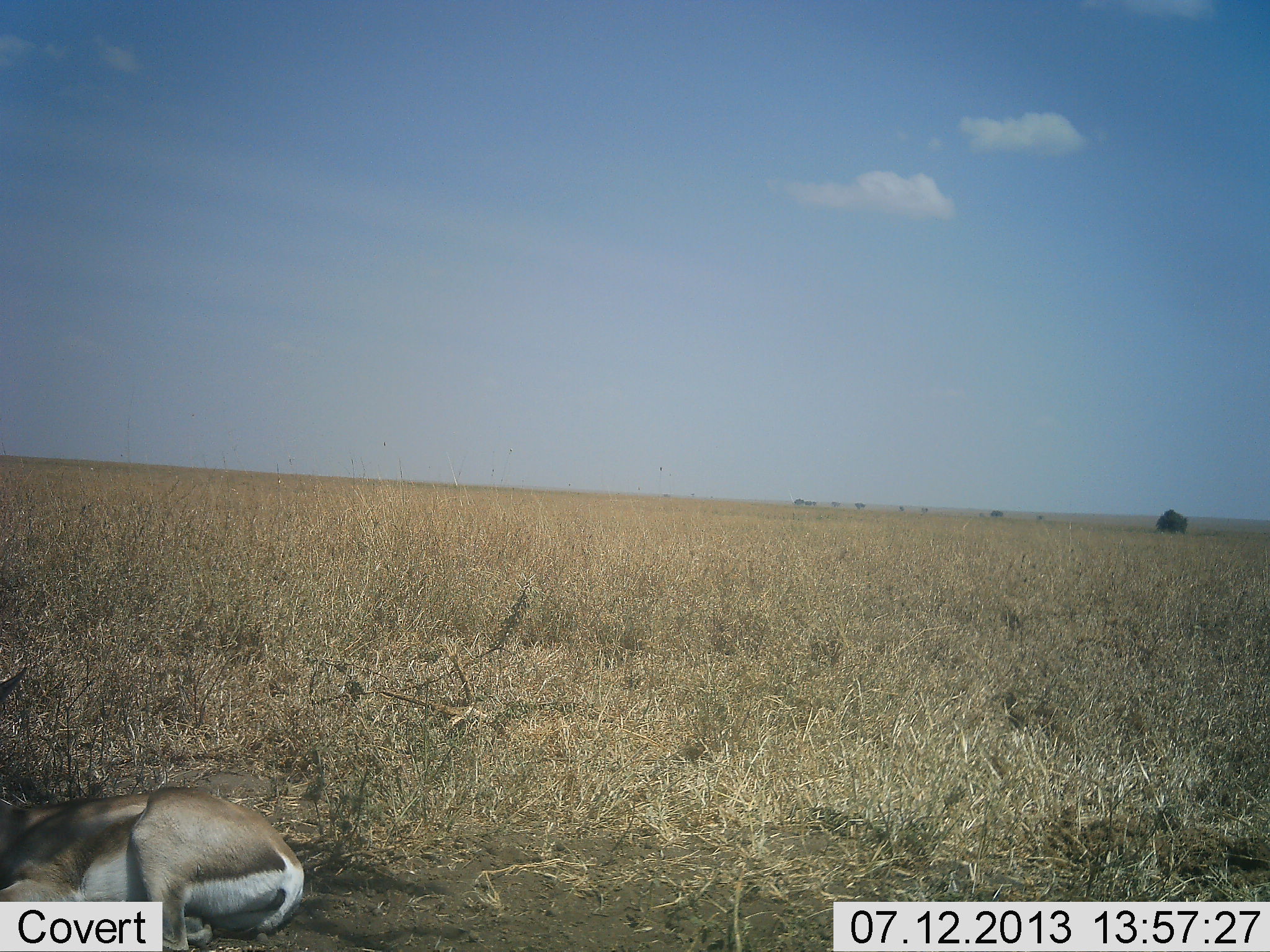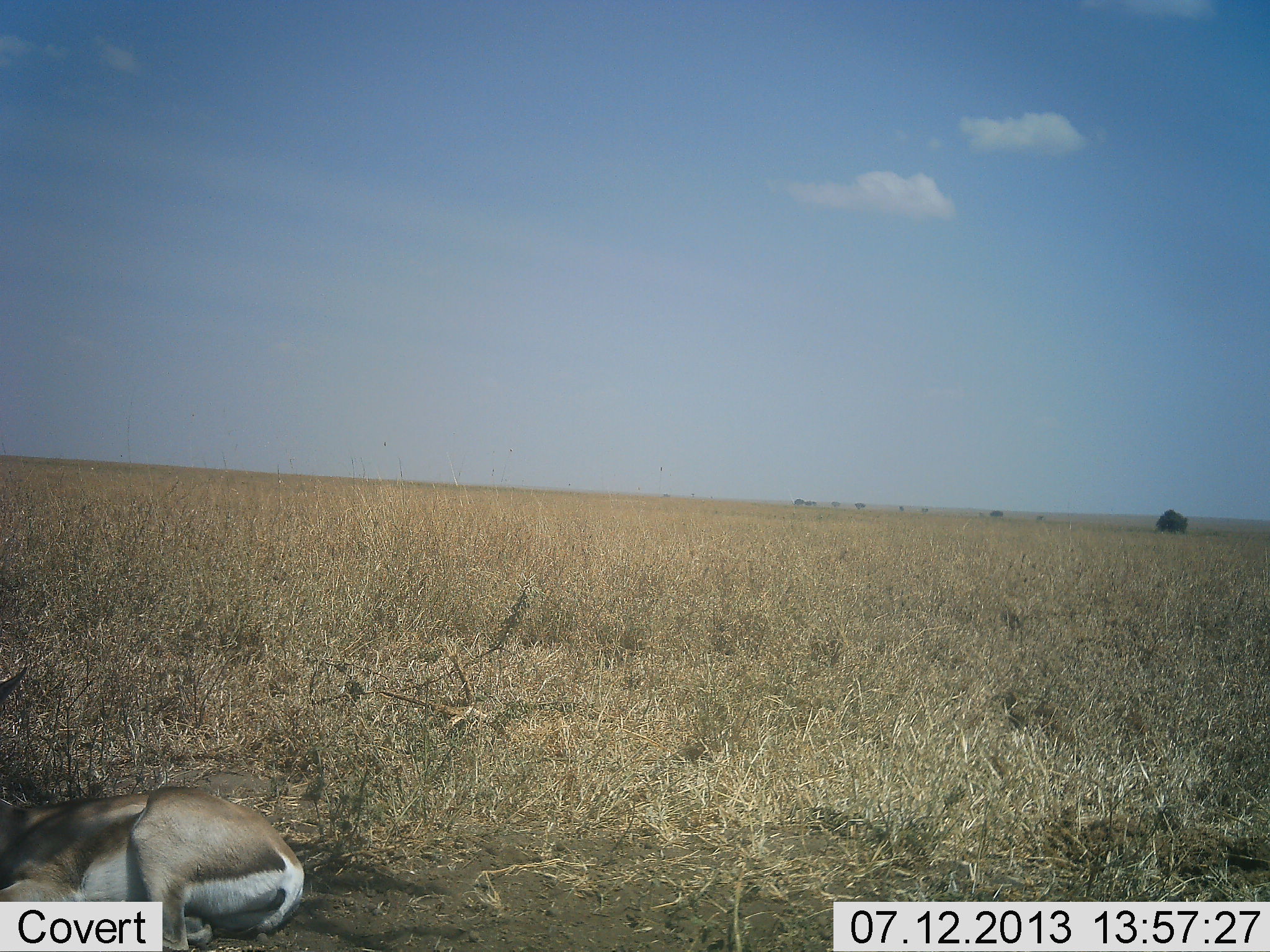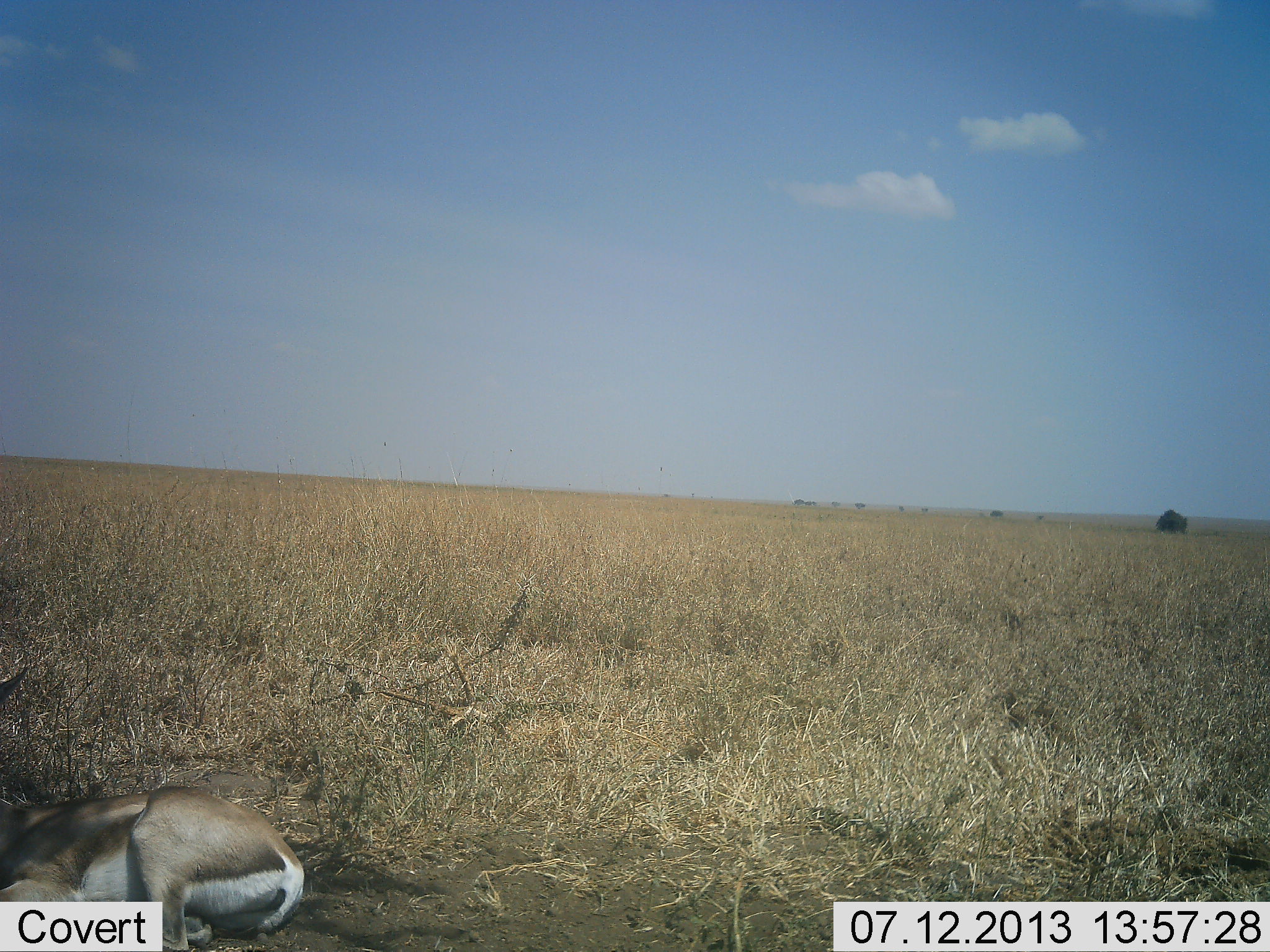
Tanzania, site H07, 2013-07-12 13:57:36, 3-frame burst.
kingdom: Animalia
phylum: Chordata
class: Mammalia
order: Artiodactyla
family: Bovidae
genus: Nanger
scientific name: Nanger granti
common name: grant's gazelle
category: gazellegrants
Gazellegrants (grant's gazelle) (Nanger granti), count 1. Behavior (volunteer vote fractions): standing 0%, resting 100%, moving 0%, interacting 0%. Young present (vote fraction): 7%. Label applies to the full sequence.